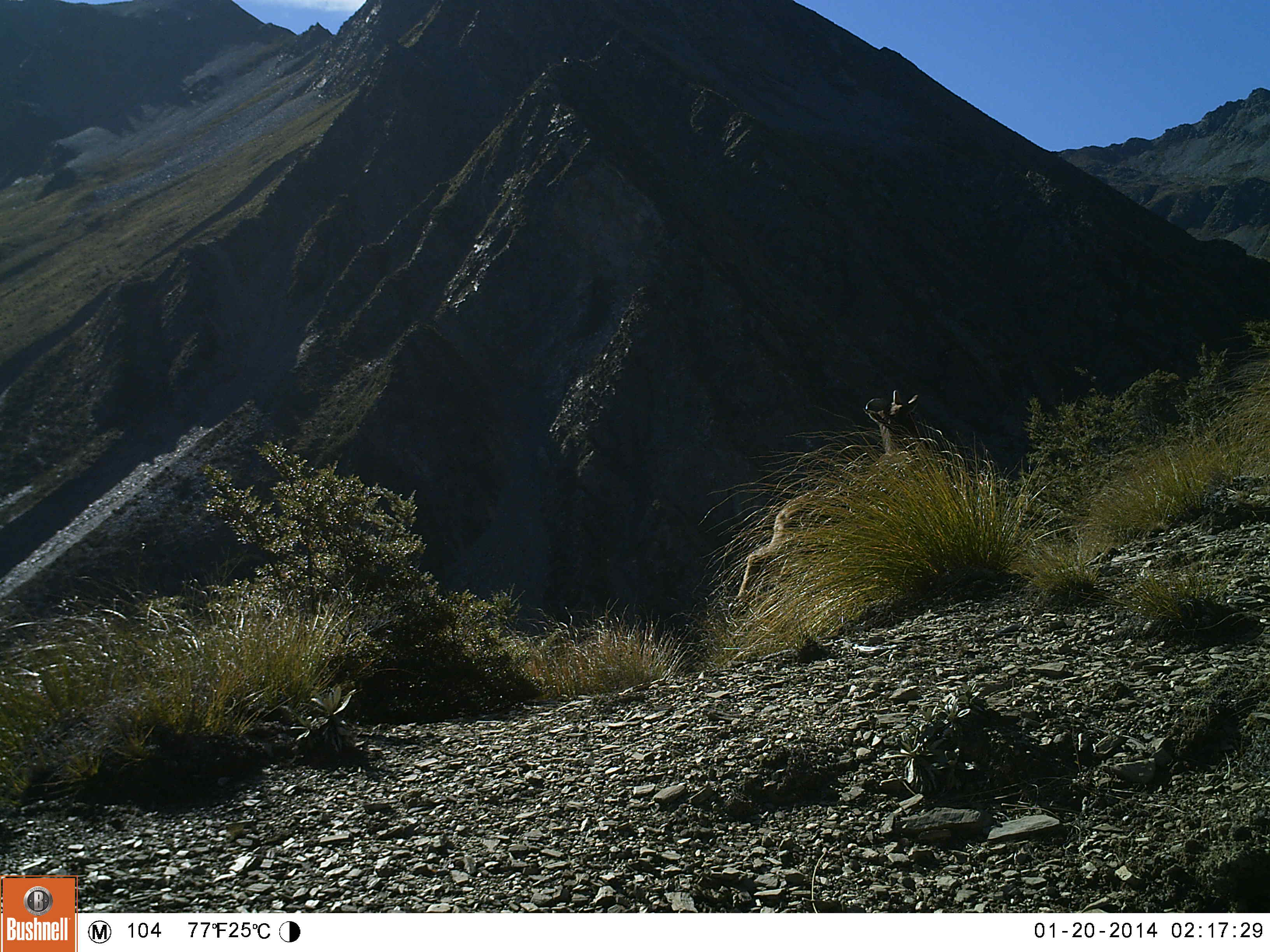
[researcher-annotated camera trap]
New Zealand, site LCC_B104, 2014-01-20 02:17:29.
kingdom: Animalia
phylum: Chordata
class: Mammalia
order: Artiodactyla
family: Bovidae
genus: Nilgiritragus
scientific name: Nilgiritragus hylocrius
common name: tahr